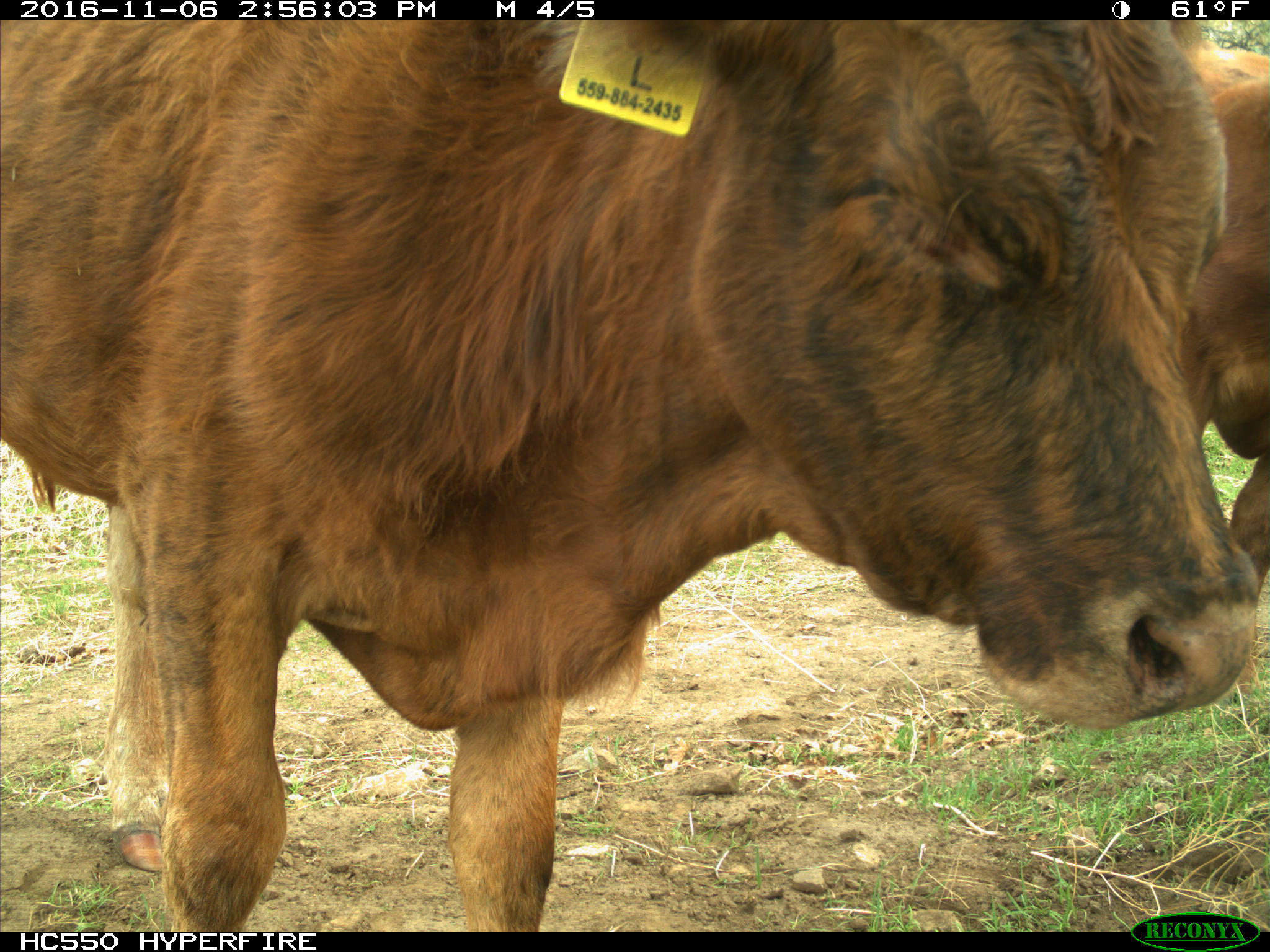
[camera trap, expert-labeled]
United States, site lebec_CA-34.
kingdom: Animalia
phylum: Chordata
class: Mammalia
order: Artiodactyla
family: Bovidae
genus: Bos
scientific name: Bos taurus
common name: domestic cow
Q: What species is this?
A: Bos taurus (domestic cow).